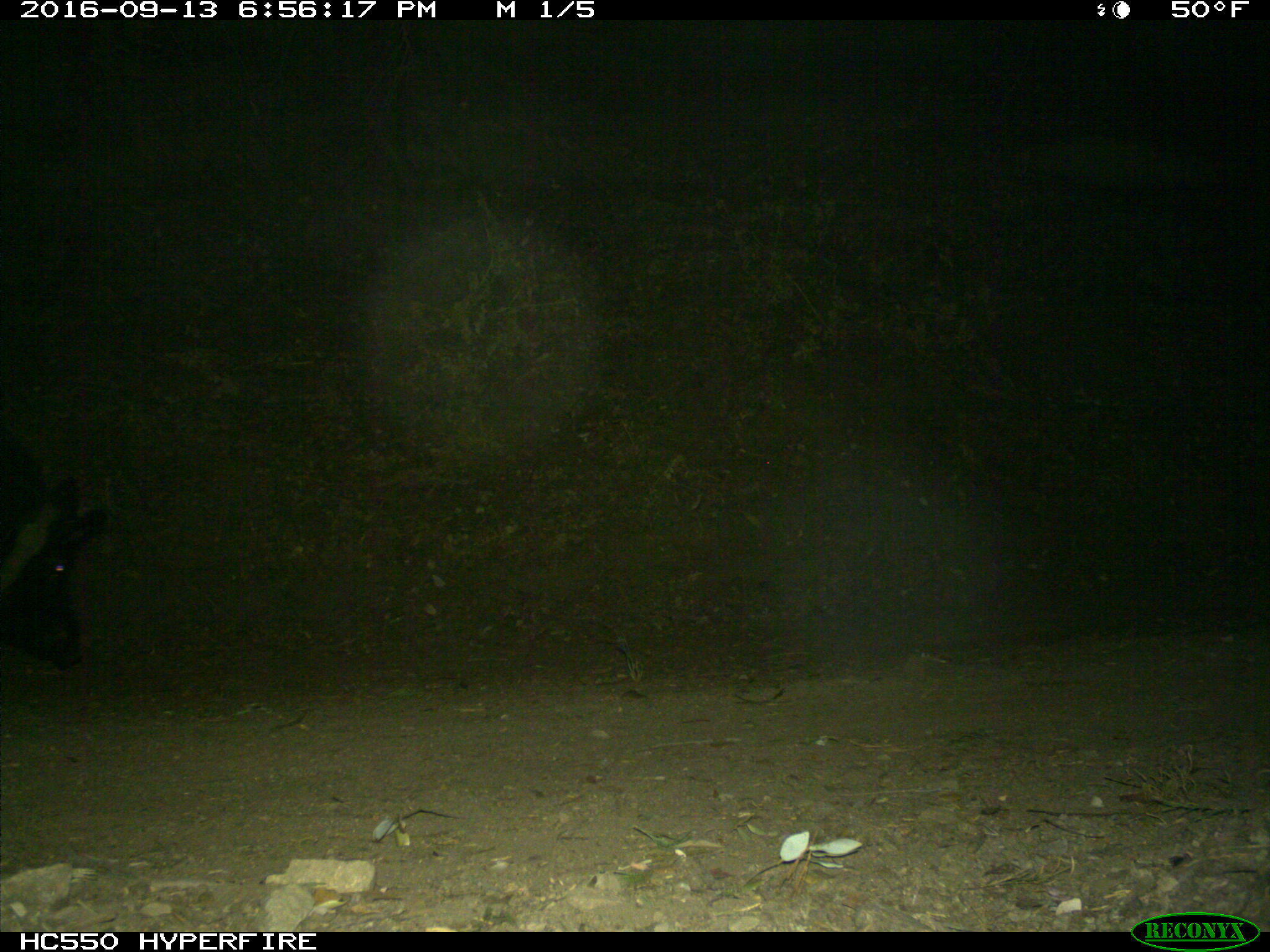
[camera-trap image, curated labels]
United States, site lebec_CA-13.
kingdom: Animalia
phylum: Chordata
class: Mammalia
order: Artiodactyla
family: Suidae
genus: Sus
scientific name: Sus scrofa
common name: wild boar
Sus scrofa (wild boar).